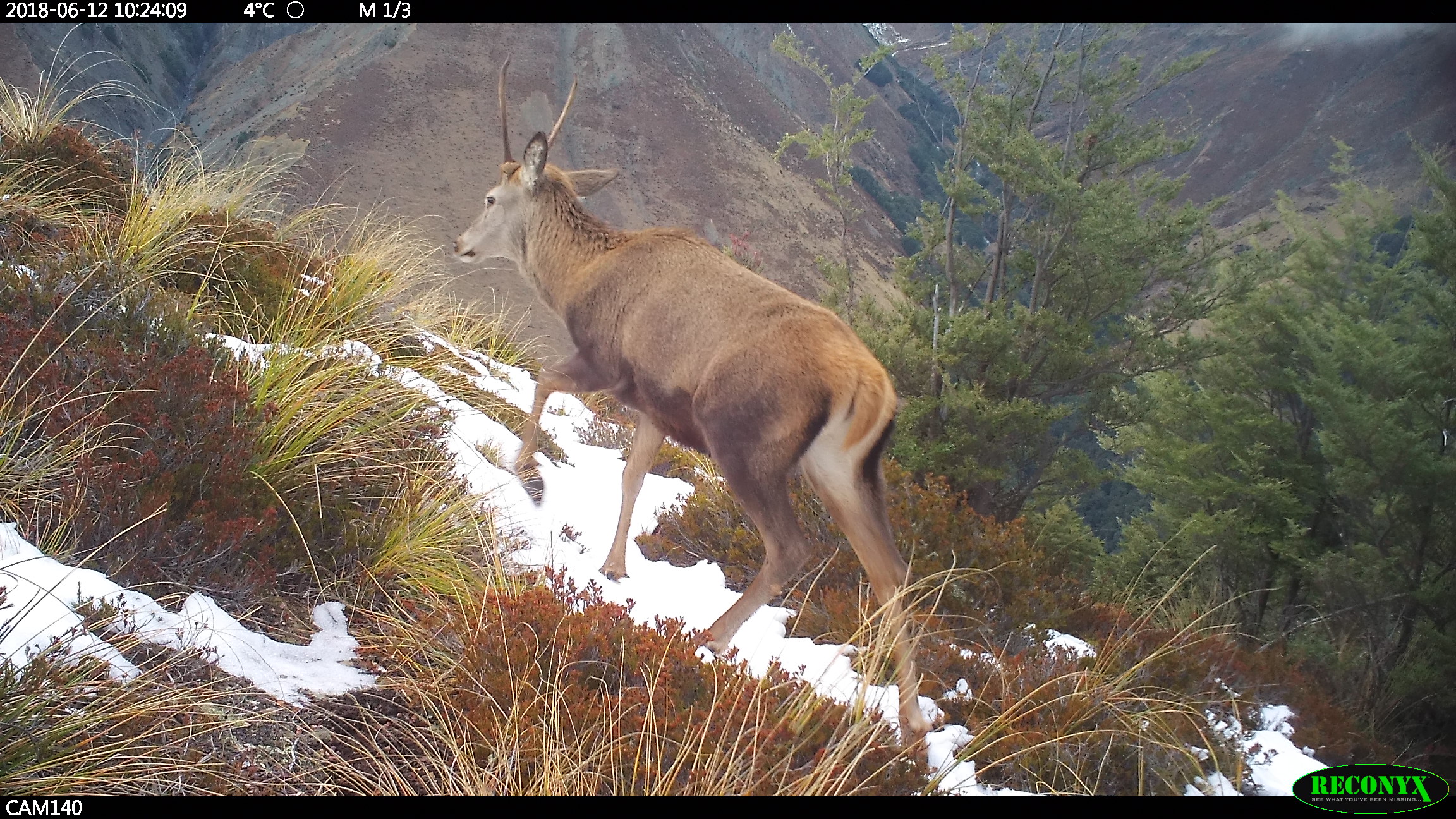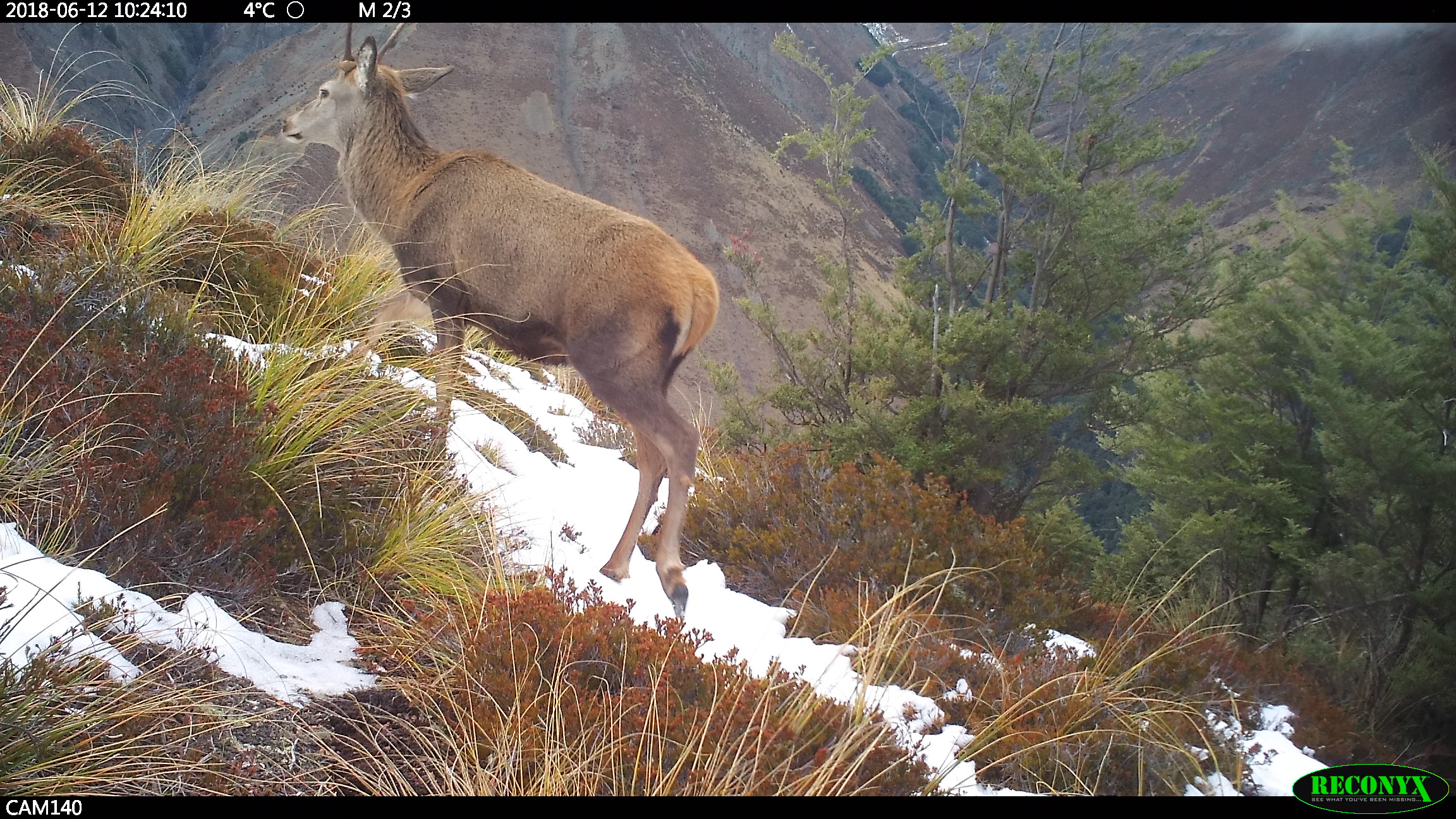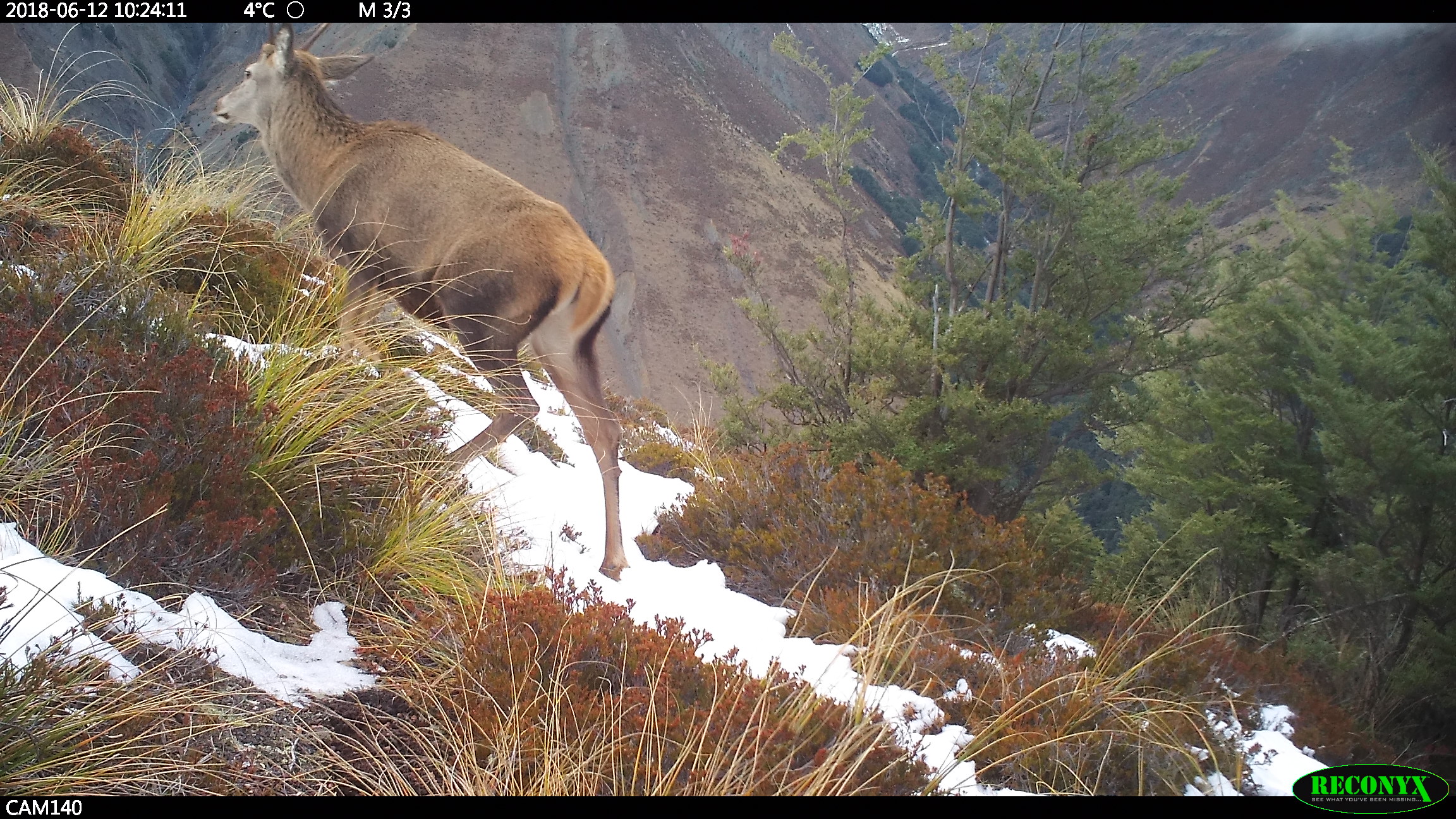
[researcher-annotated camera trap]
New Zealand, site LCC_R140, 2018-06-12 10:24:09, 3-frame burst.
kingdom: Animalia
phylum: Chordata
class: Mammalia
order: Artiodactyla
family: Cervidae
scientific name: Cervidae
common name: deer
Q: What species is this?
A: Deer (Cervidae).